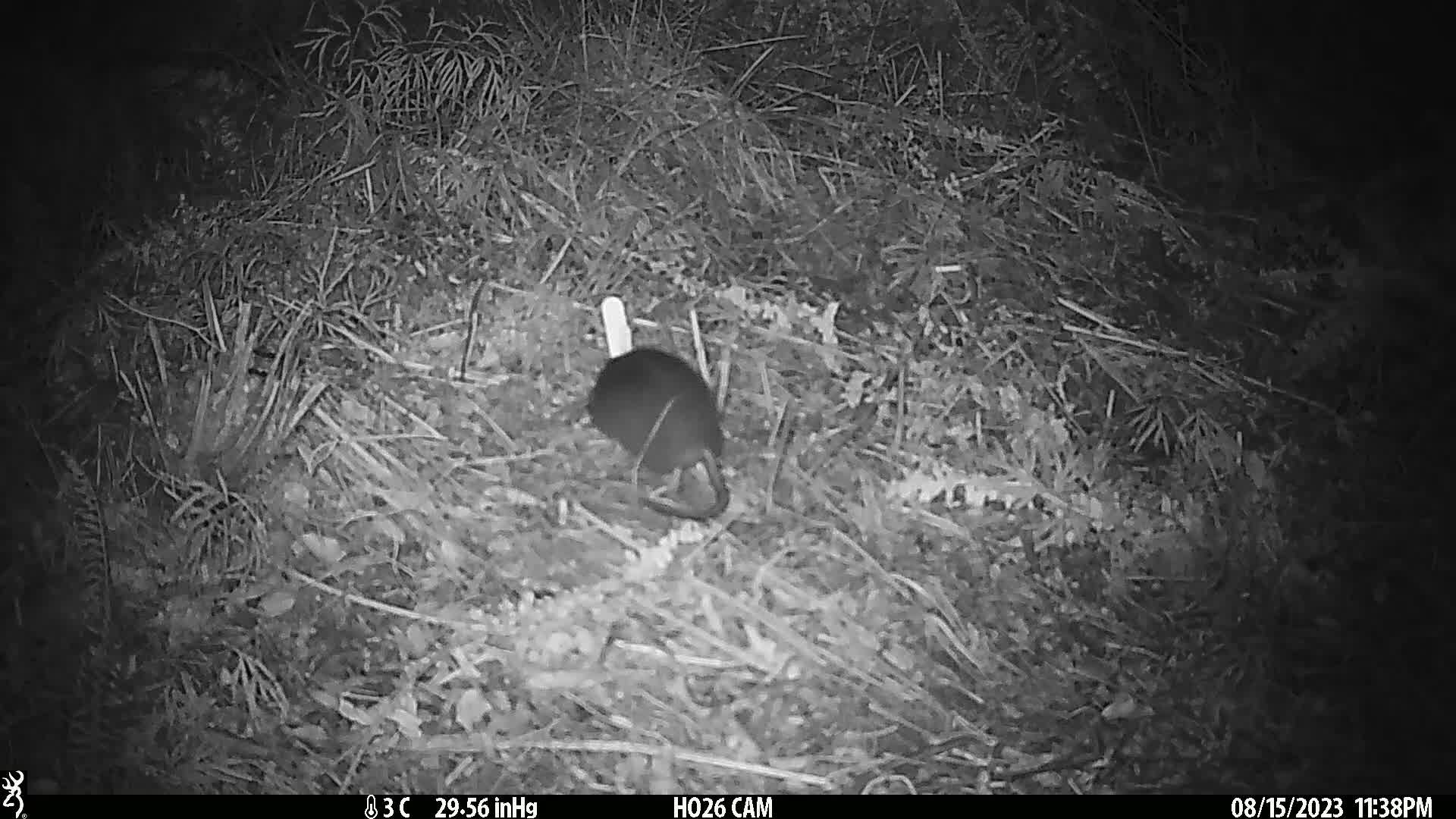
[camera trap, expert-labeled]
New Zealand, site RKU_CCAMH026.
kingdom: Animalia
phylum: Chordata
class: Mammalia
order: Rodentia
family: Muridae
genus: Rattus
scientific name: Rattus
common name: rat